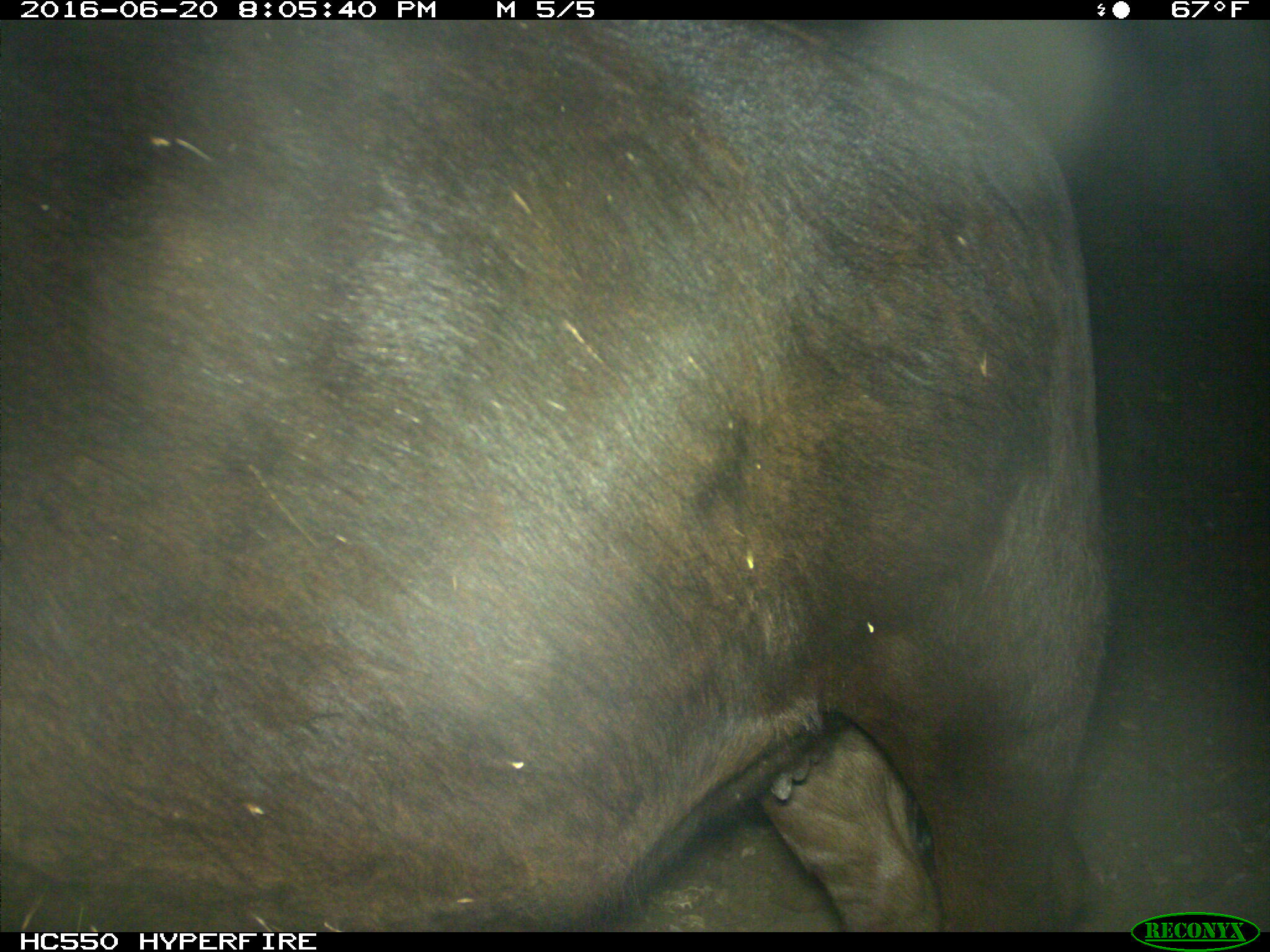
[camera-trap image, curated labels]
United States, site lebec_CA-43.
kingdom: Animalia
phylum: Chordata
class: Mammalia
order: Artiodactyla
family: Bovidae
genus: Bos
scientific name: Bos taurus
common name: domestic cow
Bos taurus (domestic cow).